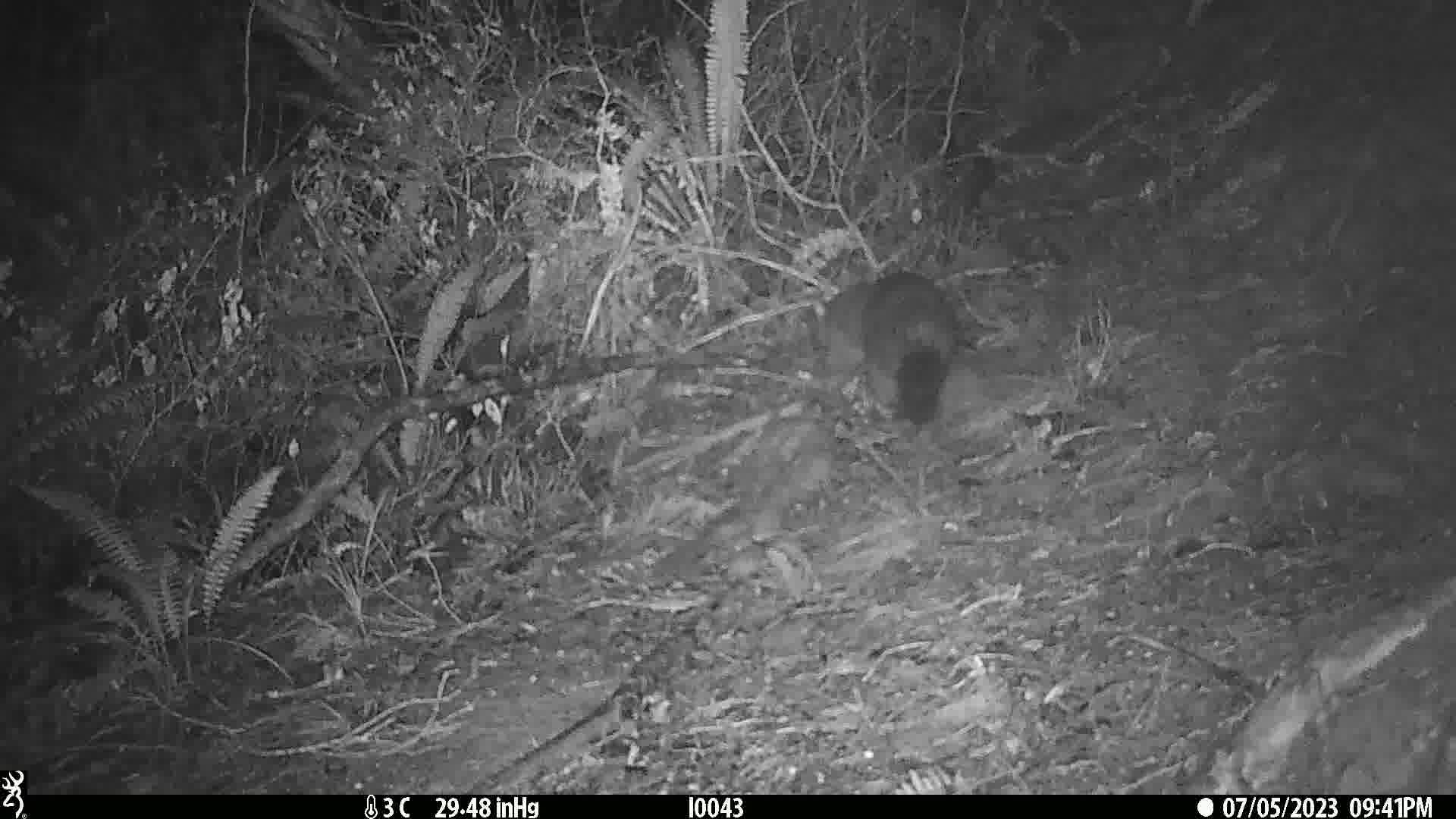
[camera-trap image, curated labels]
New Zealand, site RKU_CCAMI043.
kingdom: Animalia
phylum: Chordata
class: Mammalia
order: Diprotodontia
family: Phalangeridae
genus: Trichosurus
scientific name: Trichosurus vulpecula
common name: common brushtail possum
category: possum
Possum (common brushtail possum) (Trichosurus vulpecula).